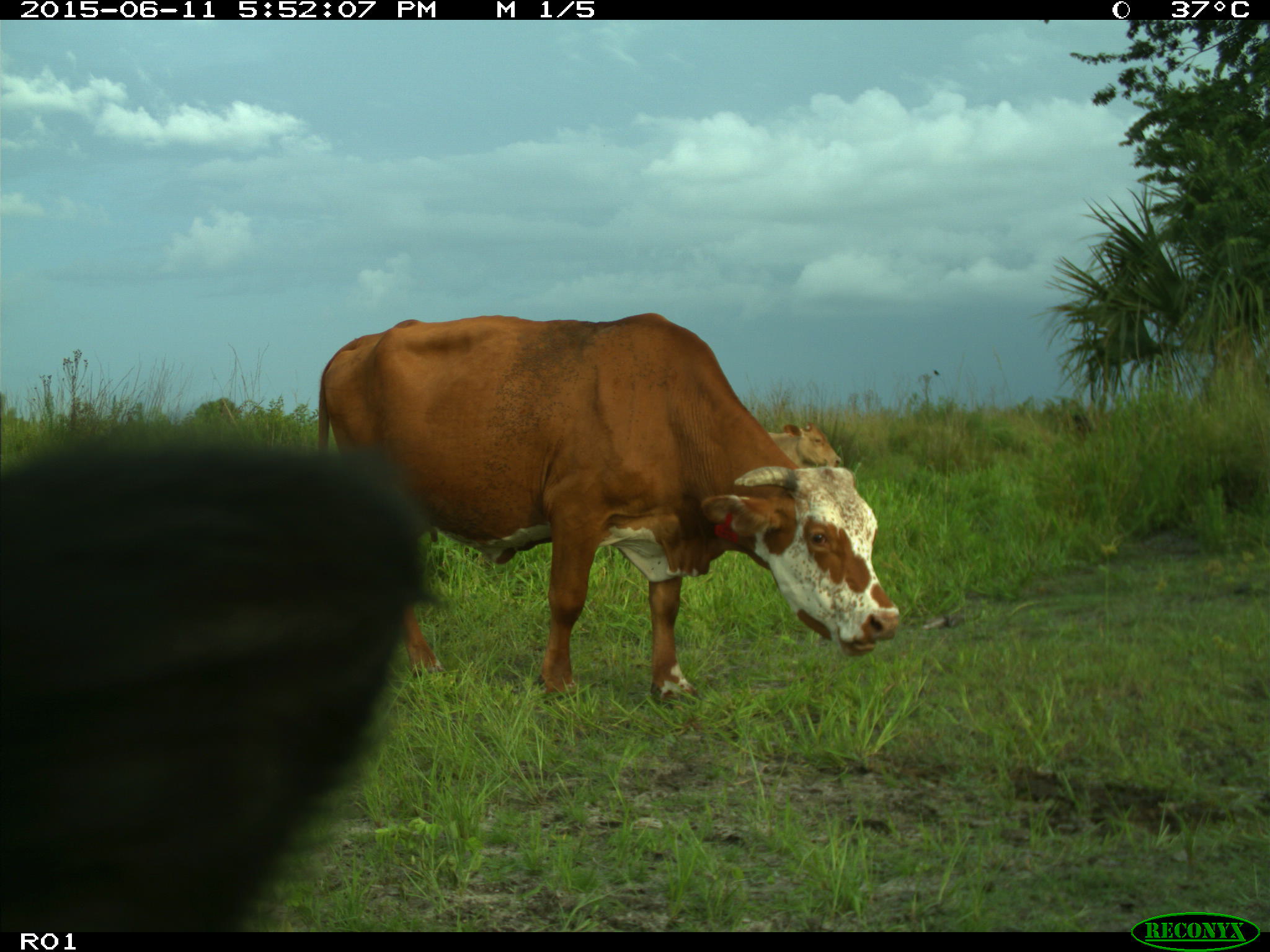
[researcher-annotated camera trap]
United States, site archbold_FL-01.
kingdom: Animalia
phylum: Chordata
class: Mammalia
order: Artiodactyla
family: Bovidae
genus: Bos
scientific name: Bos taurus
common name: domestic cow